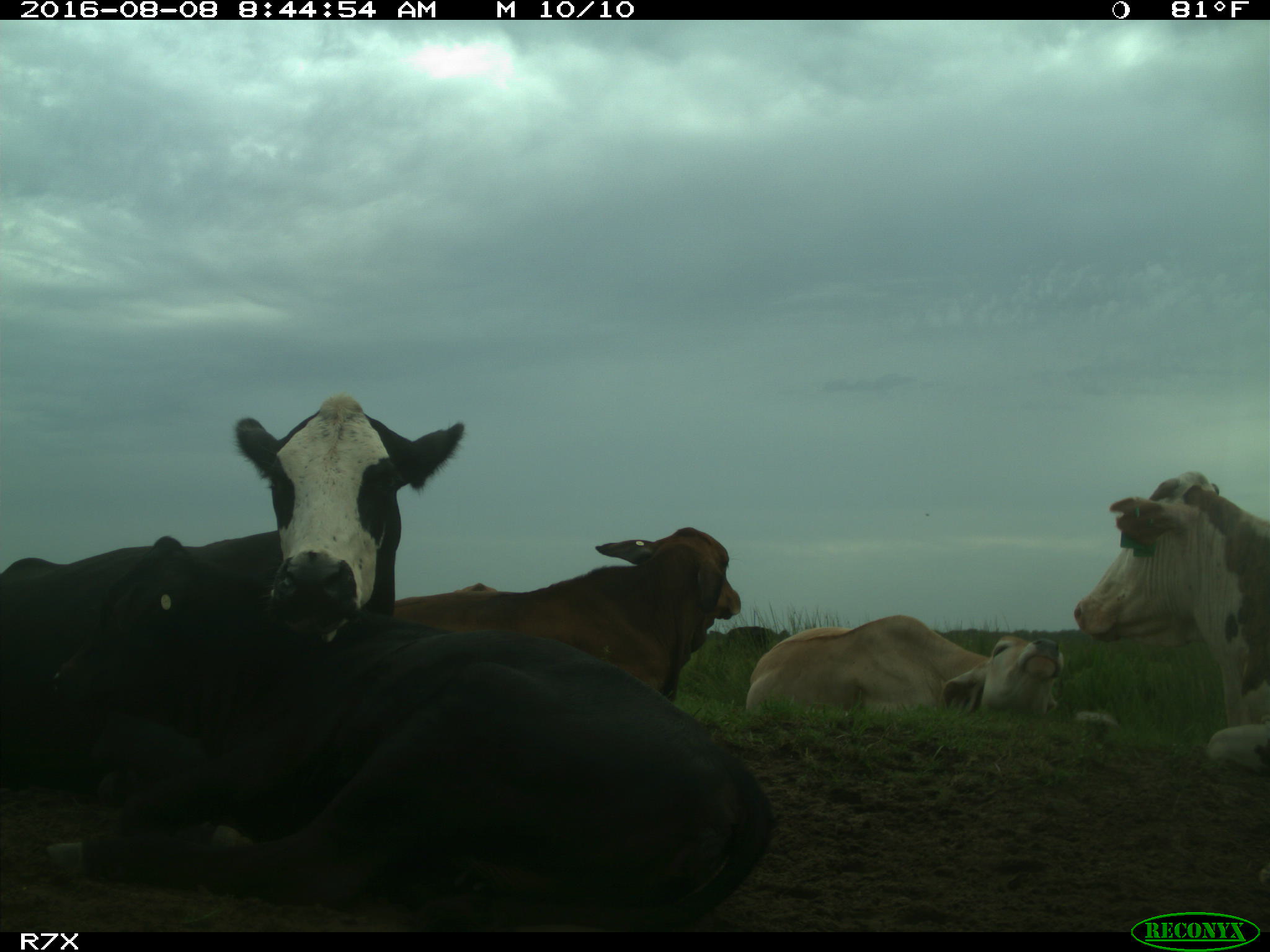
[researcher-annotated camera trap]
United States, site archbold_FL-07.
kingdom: Animalia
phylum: Chordata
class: Mammalia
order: Artiodactyla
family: Bovidae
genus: Bos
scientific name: Bos taurus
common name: domestic cow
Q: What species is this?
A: Bos taurus (domestic cow).